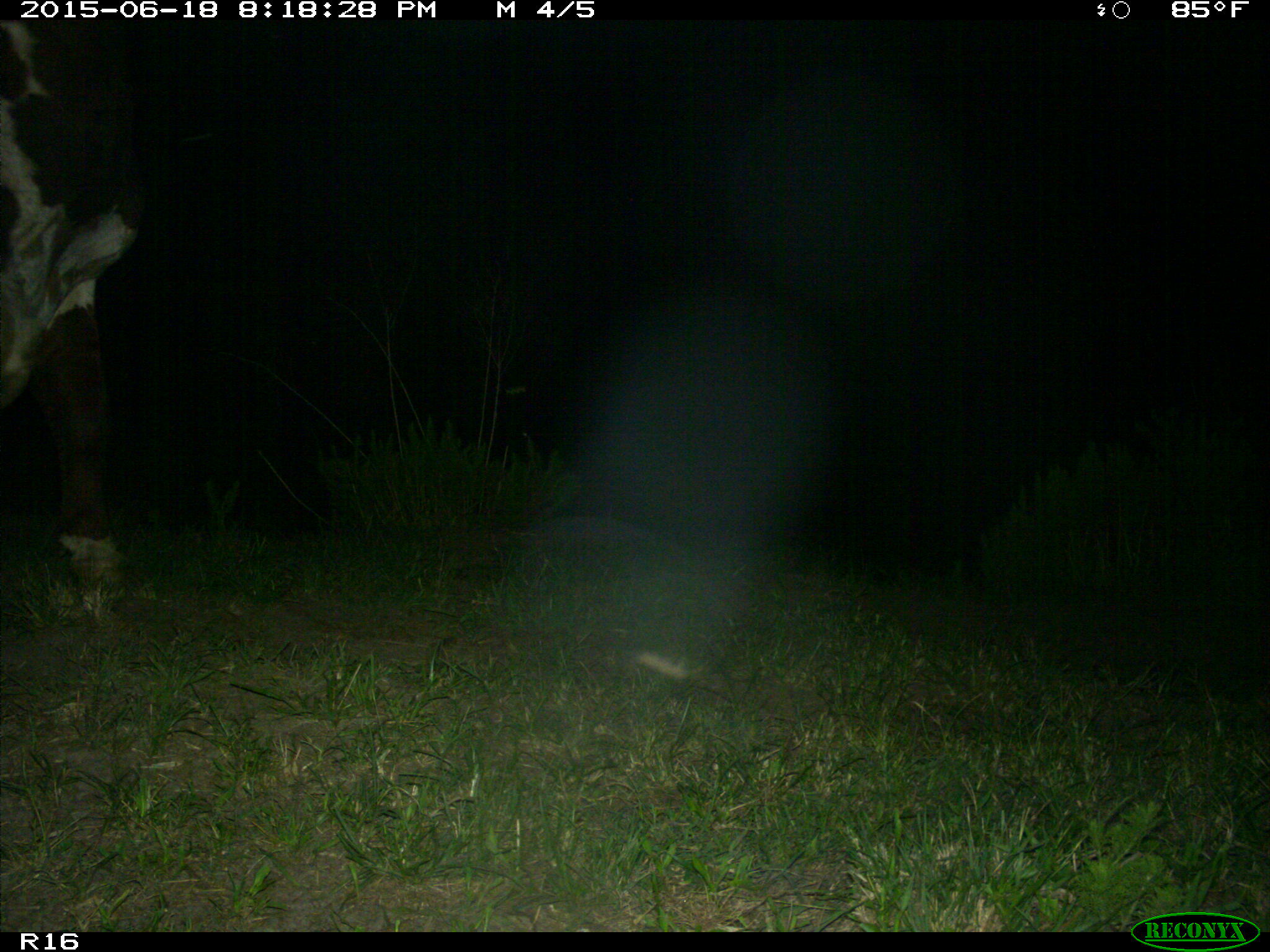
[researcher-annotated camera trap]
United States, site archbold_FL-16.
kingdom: Animalia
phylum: Chordata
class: Mammalia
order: Artiodactyla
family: Bovidae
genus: Bos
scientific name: Bos taurus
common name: domestic cow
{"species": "Bos taurus (domestic cow)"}